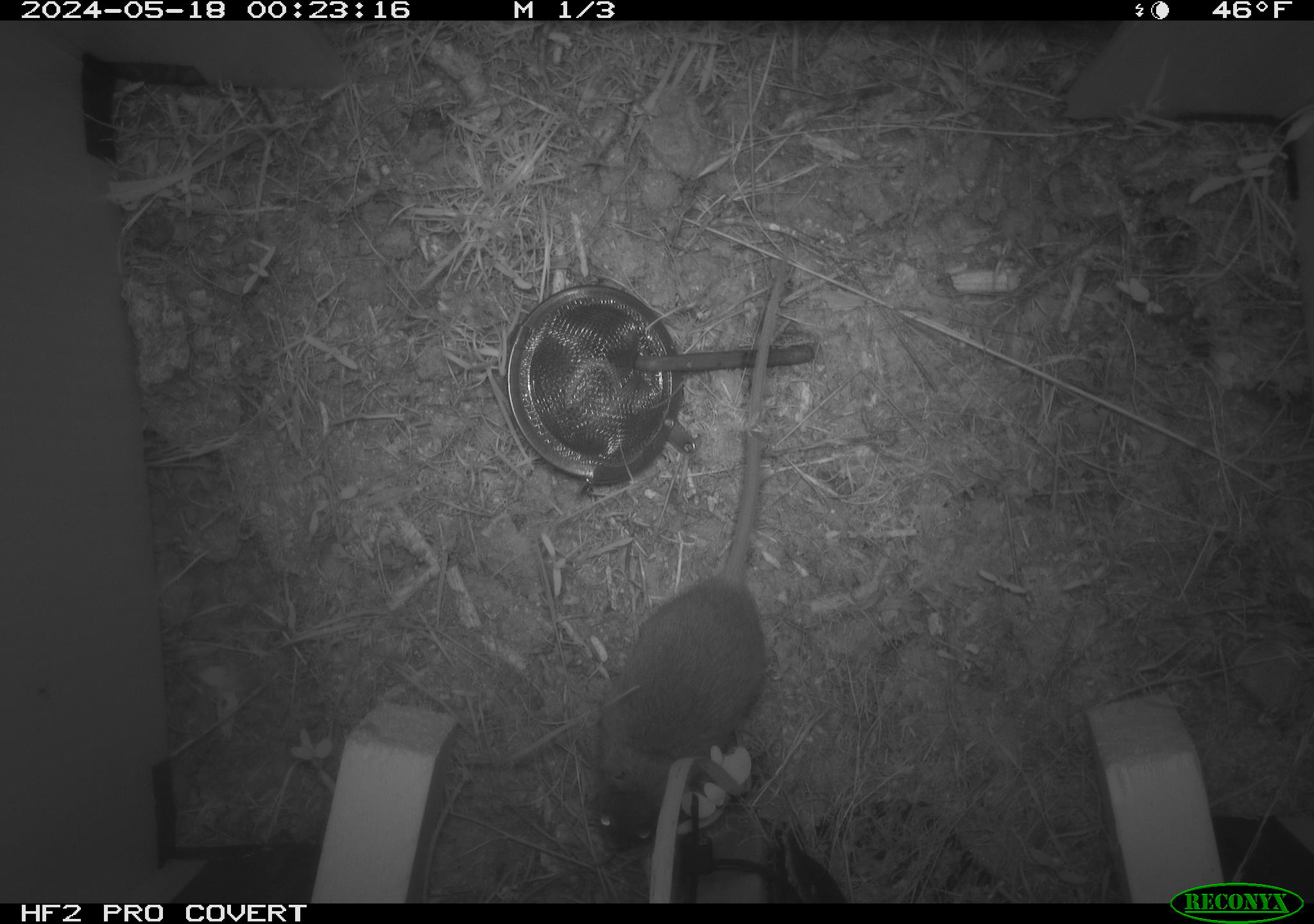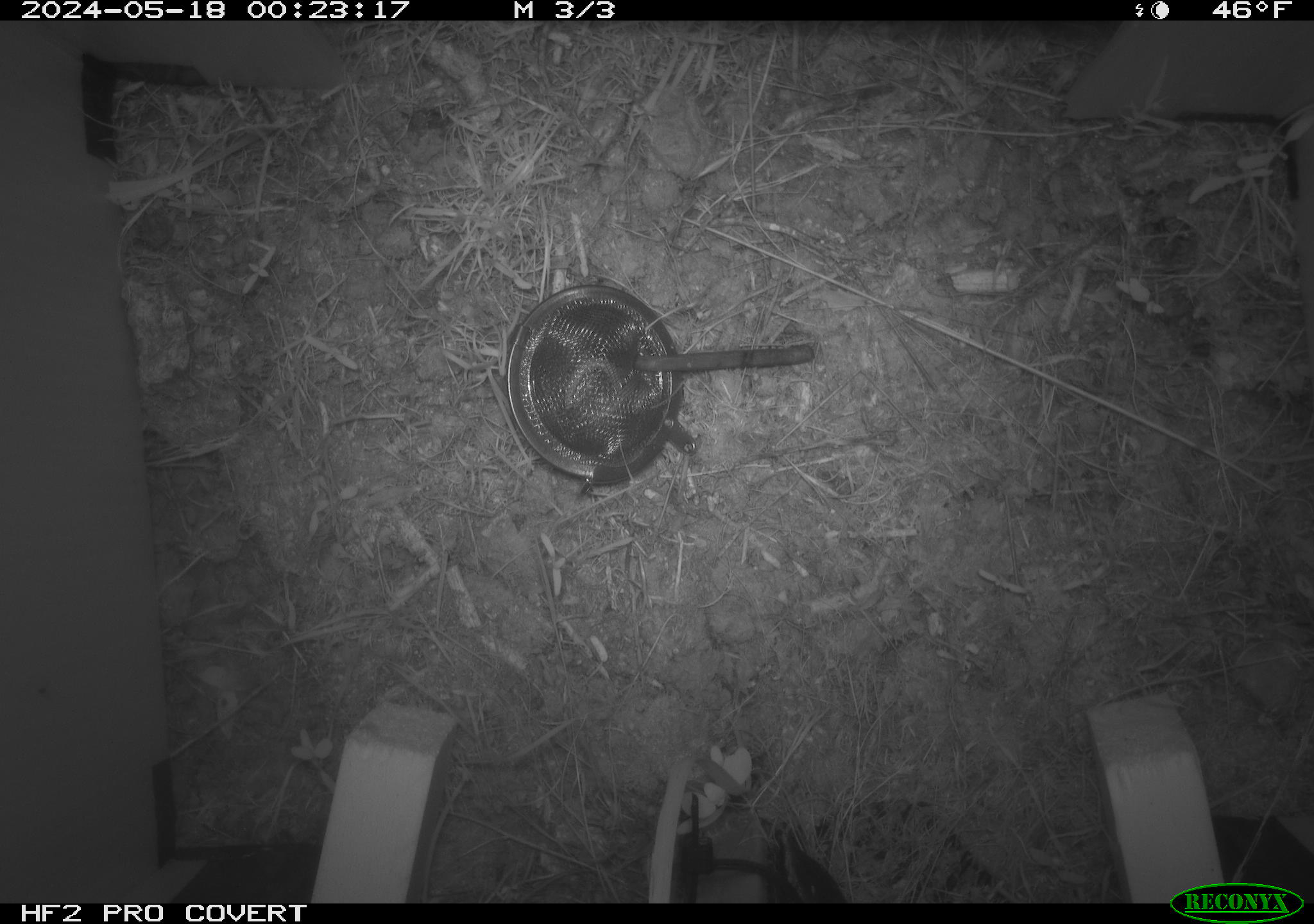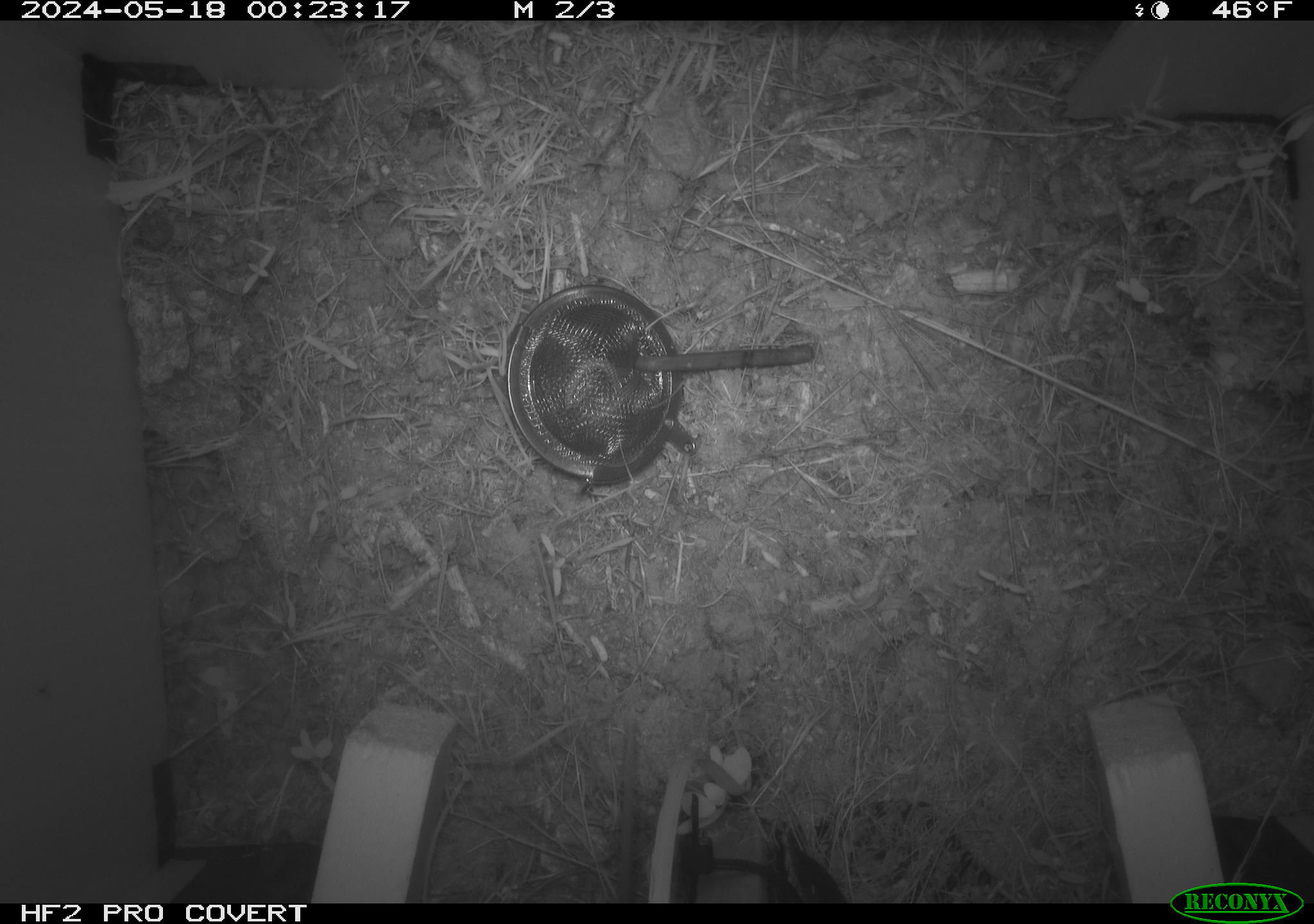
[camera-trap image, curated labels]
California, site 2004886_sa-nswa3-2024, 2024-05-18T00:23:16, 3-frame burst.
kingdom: Animalia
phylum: Chordata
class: Mammalia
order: Rodentia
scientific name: Rodentia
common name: rodent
Rodent (Rodentia).